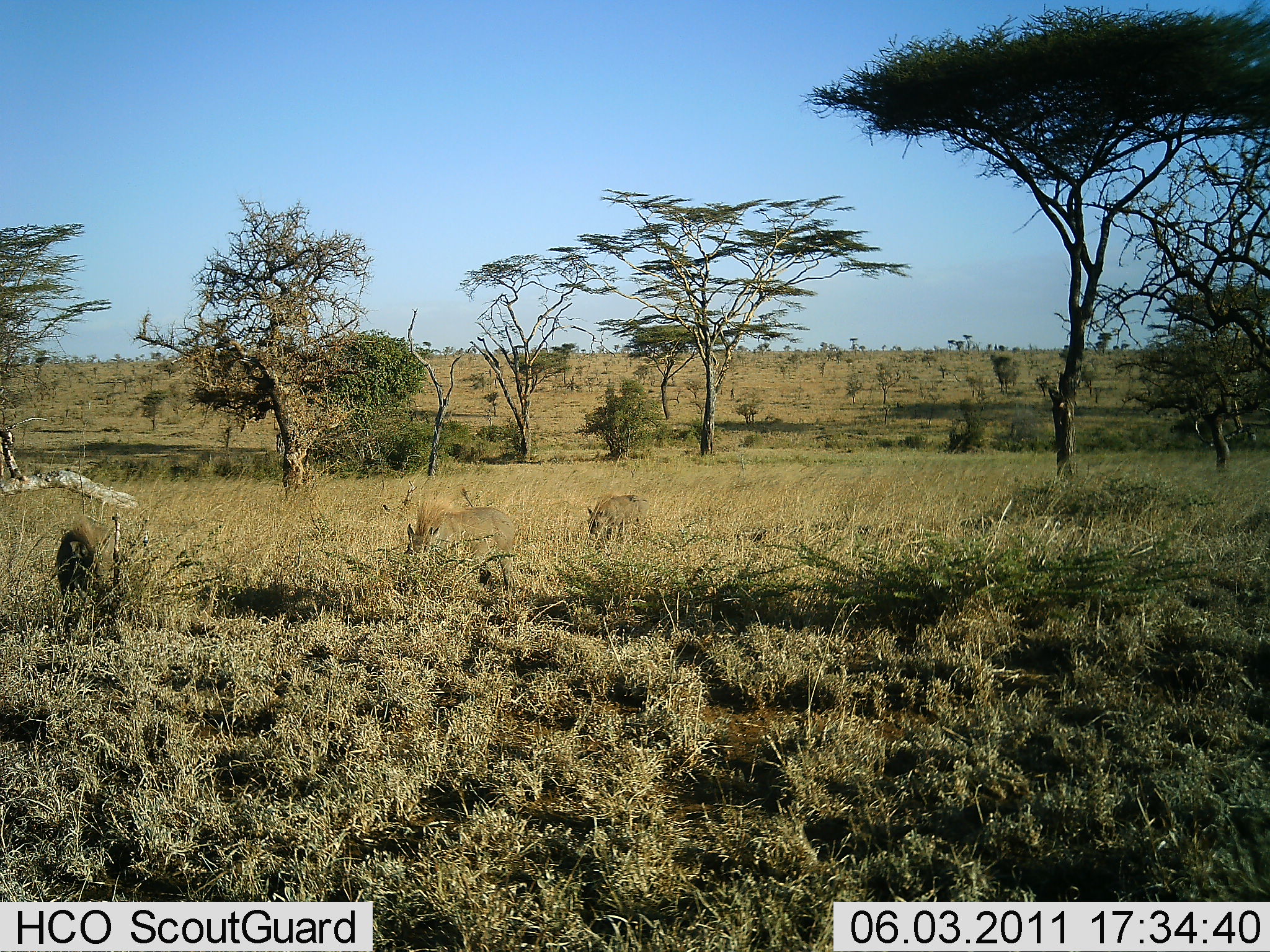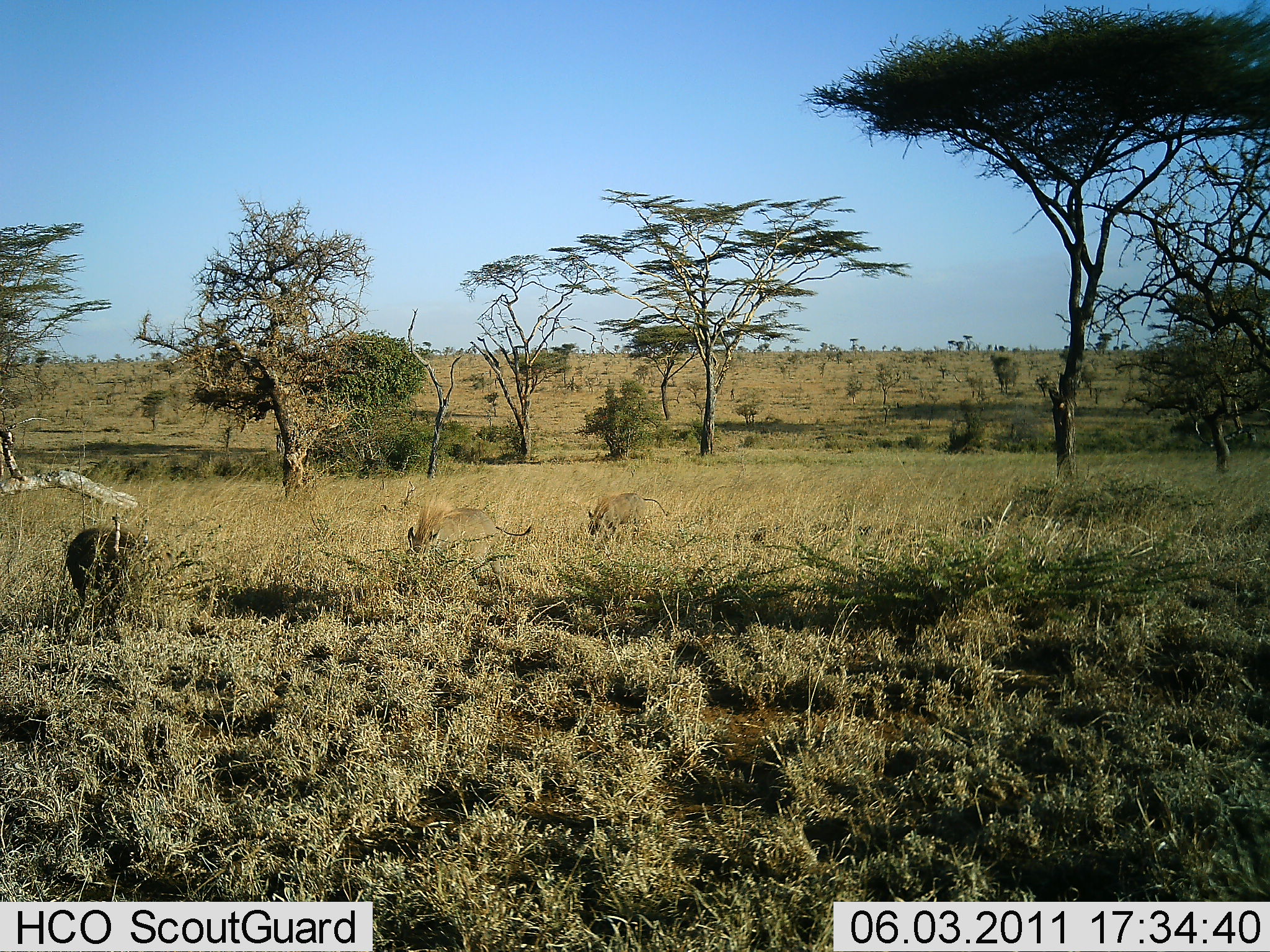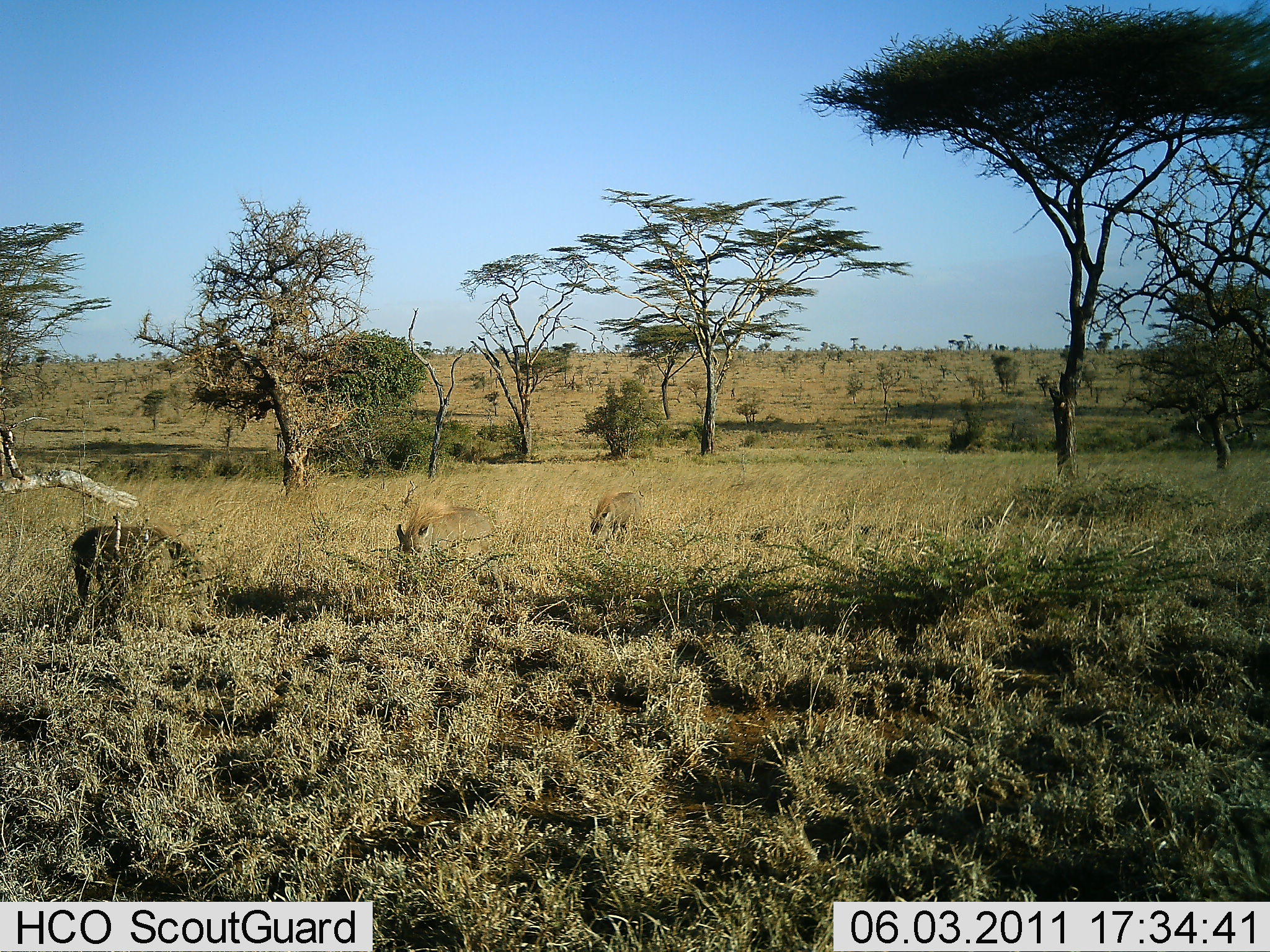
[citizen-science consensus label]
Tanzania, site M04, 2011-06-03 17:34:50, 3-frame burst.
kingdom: Animalia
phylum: Chordata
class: Mammalia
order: Artiodactyla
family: Suidae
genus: Phacochoerus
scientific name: Phacochoerus africanus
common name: warthog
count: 3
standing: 10%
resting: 0%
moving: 40%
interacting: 20%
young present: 0%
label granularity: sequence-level